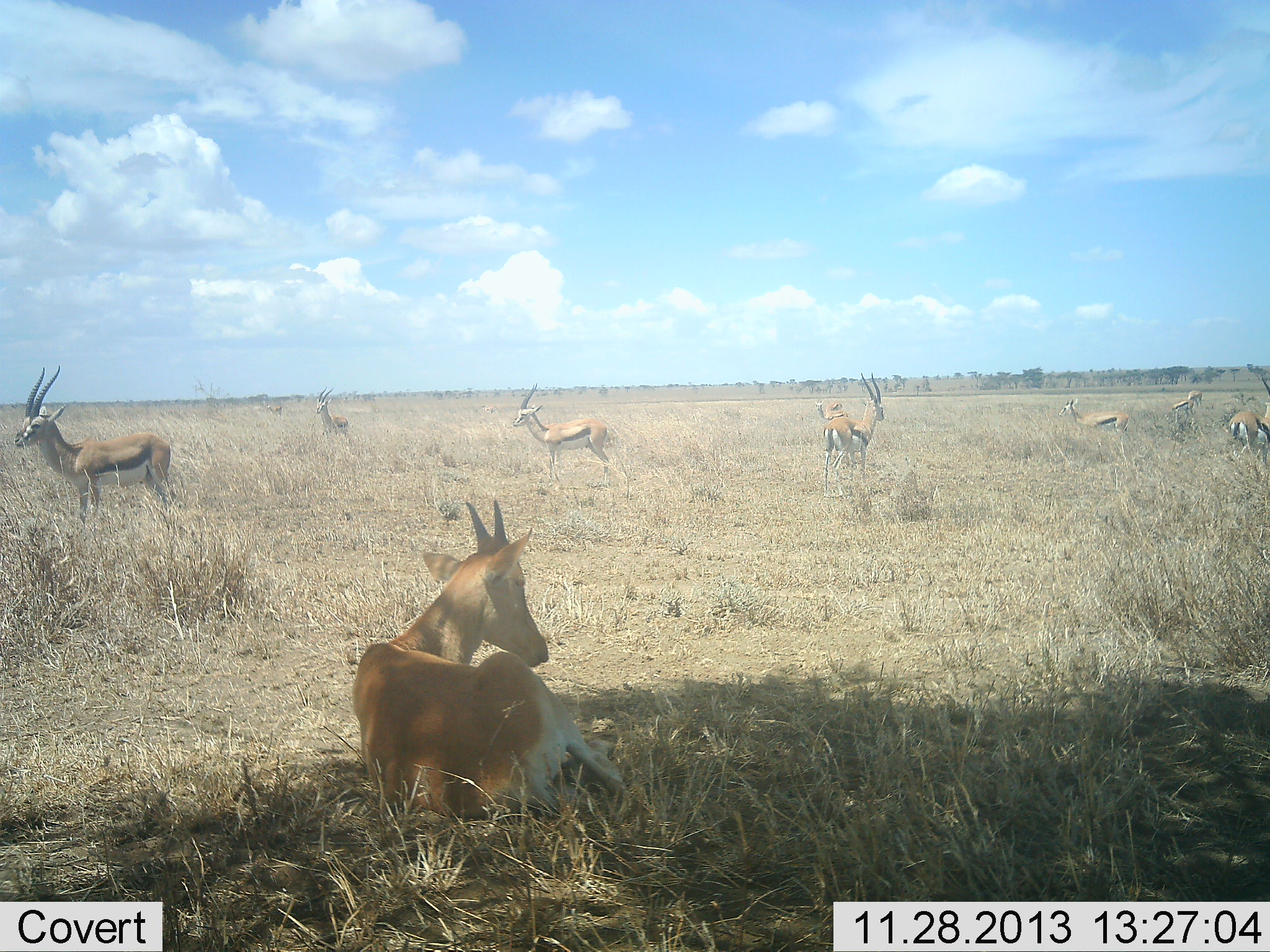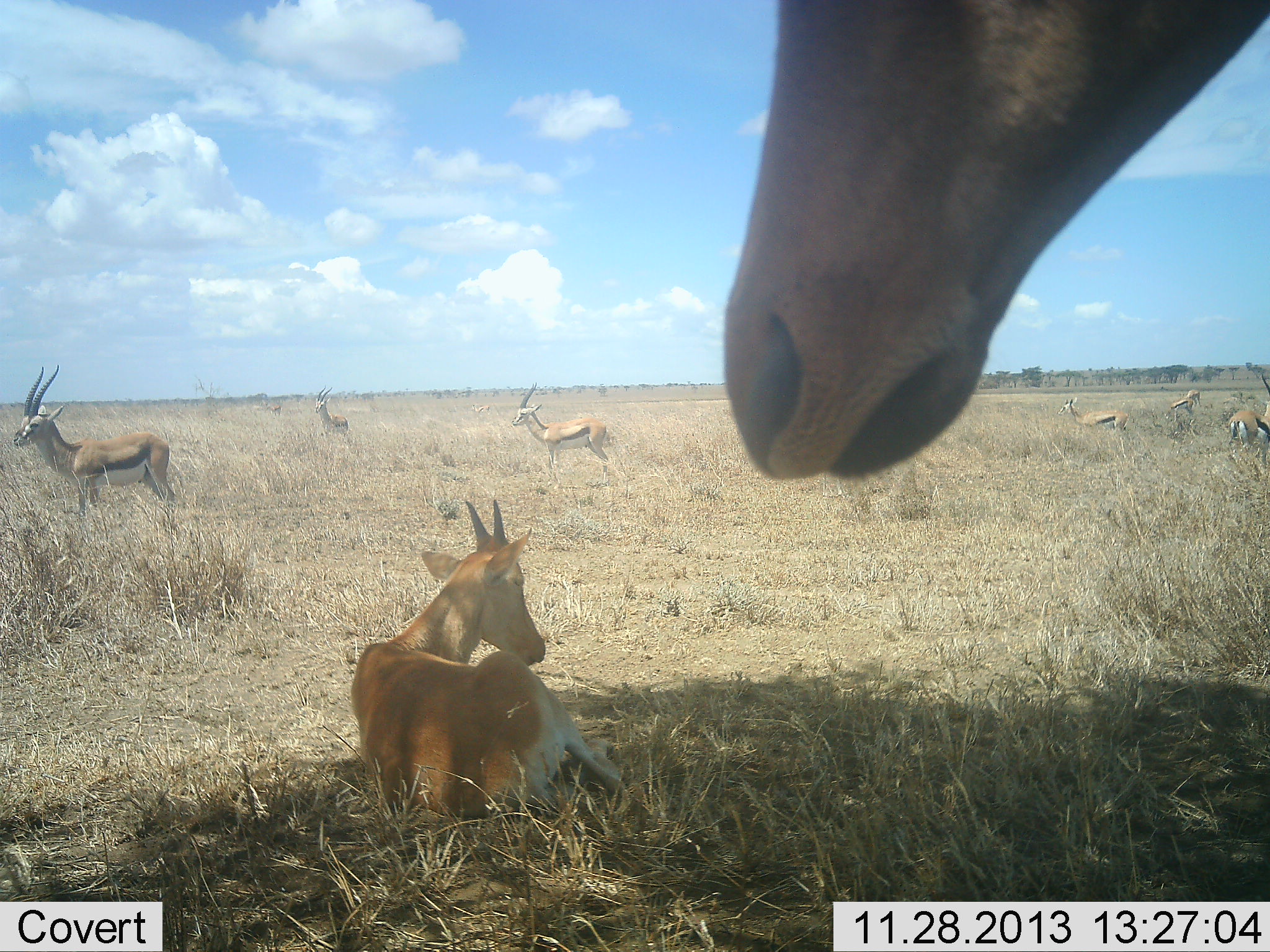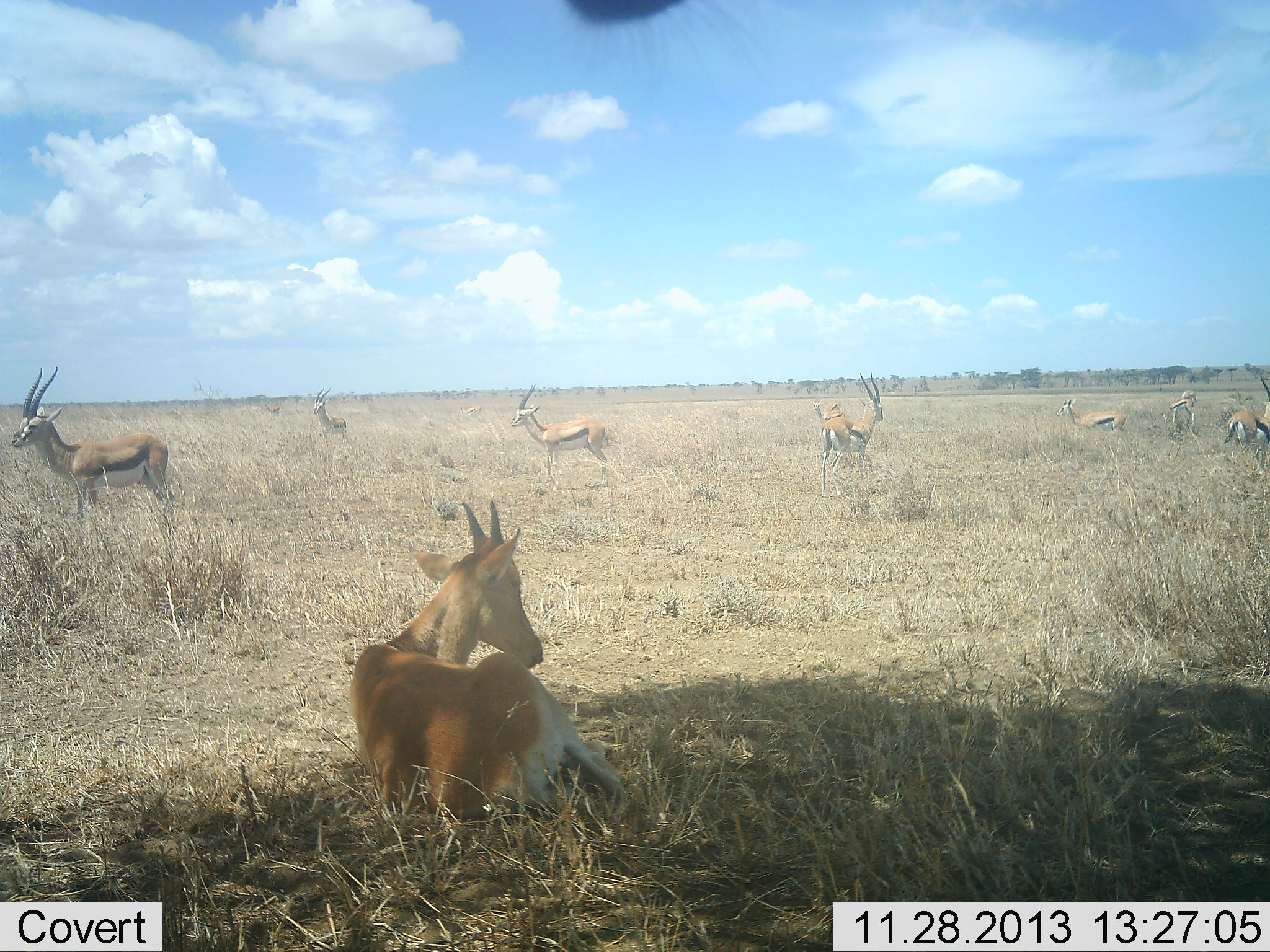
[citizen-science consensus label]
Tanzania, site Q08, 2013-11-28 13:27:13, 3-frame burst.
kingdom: Animalia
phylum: Chordata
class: Mammalia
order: Artiodactyla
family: Bovidae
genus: Eudorcas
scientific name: Eudorcas thomsonii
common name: thomson's gazelle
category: gazellethomsons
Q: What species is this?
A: Gazellethomsons (thomson's gazelle) (Eudorcas thomsonii).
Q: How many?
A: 8.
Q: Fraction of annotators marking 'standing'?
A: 100%.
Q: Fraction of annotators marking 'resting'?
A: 64%.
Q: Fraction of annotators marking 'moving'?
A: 7%.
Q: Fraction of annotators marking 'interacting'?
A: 0%.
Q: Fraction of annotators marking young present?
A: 7%.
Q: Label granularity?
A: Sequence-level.